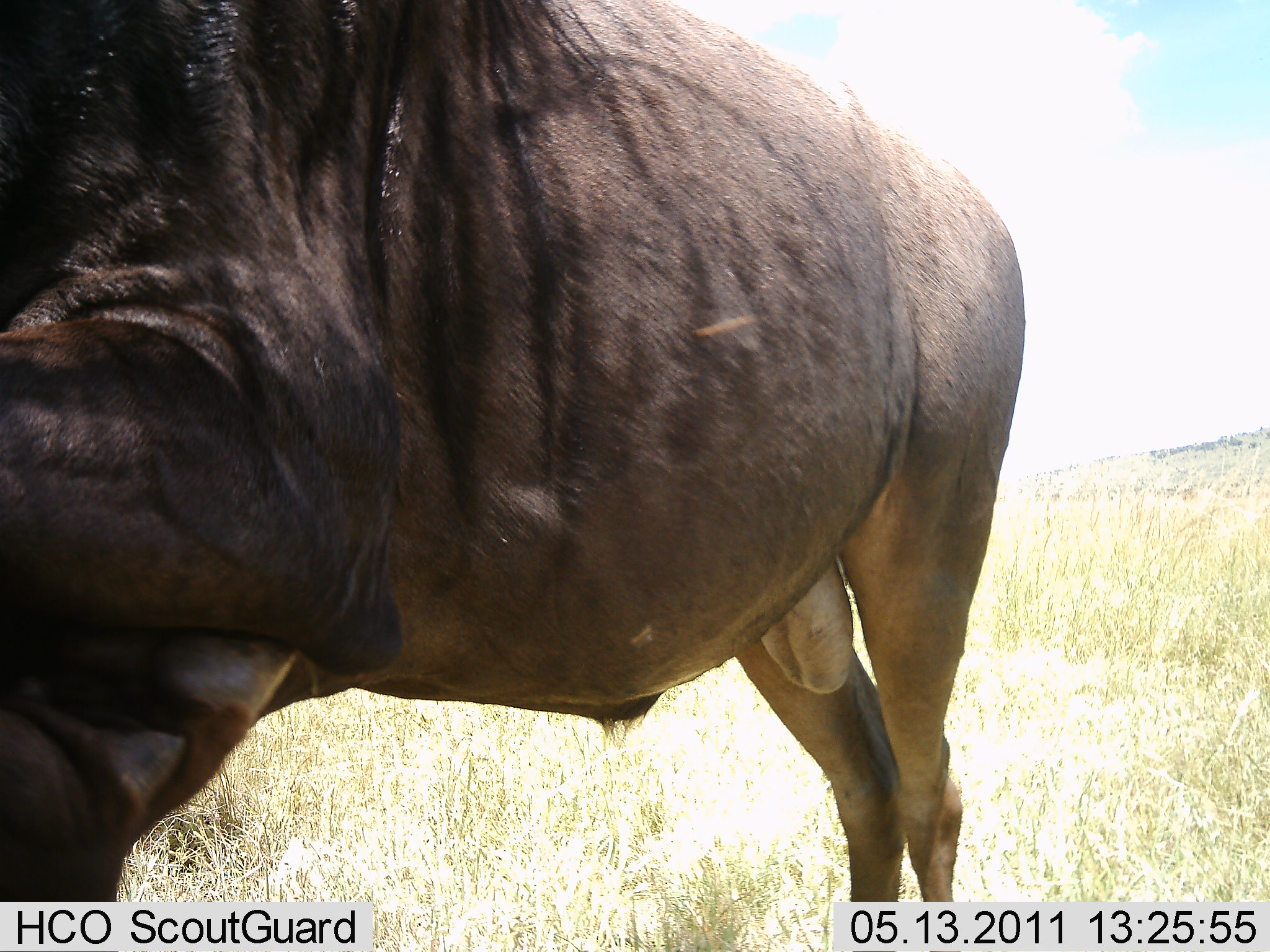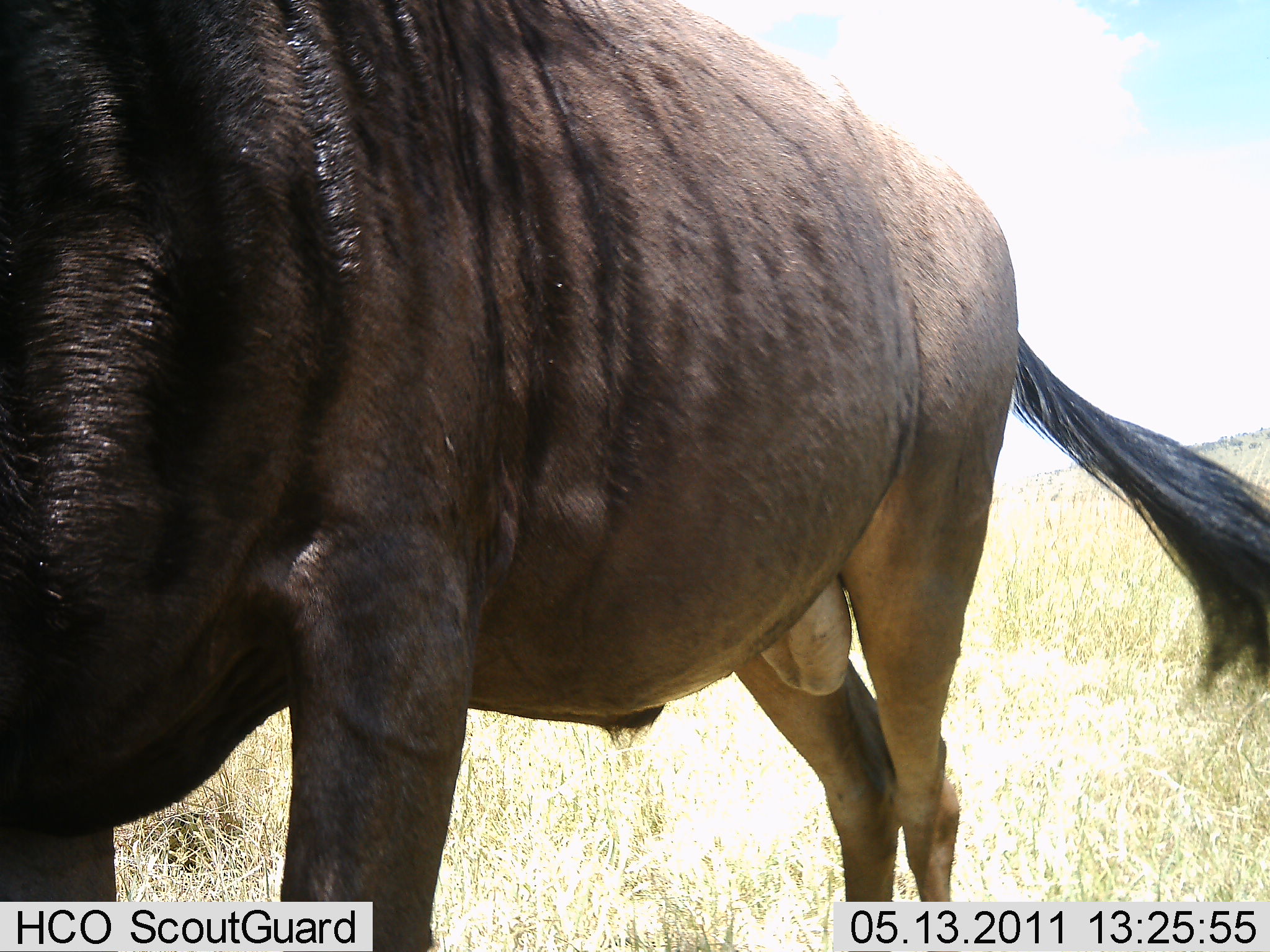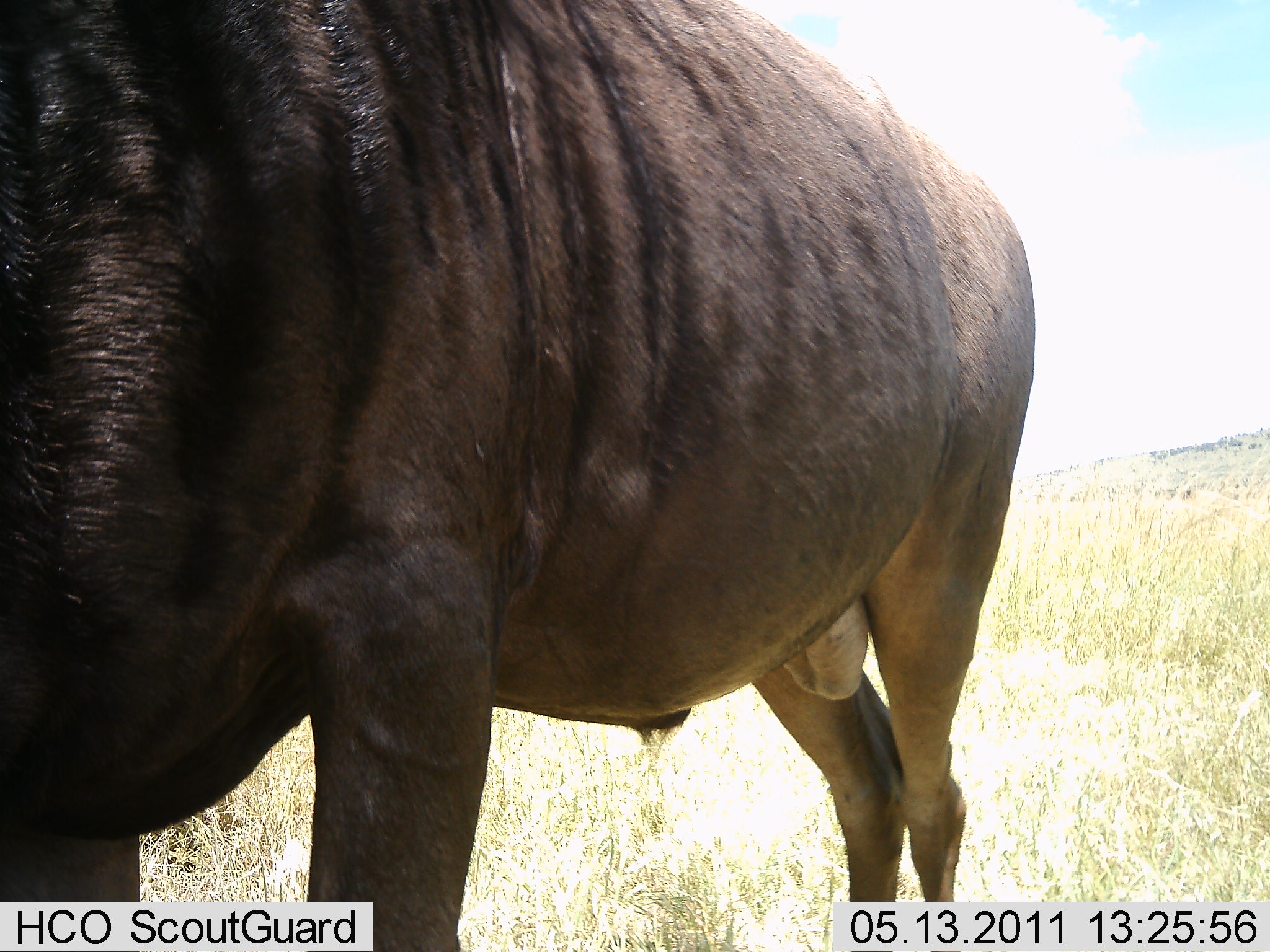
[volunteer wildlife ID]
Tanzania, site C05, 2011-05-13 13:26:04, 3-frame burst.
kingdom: Animalia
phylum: Chordata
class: Mammalia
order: Artiodactyla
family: Bovidae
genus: Connochaetes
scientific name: Connochaetes taurinus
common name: blue wildebeest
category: wildebeest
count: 1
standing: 100%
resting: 9%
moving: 0%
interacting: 0%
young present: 0%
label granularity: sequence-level